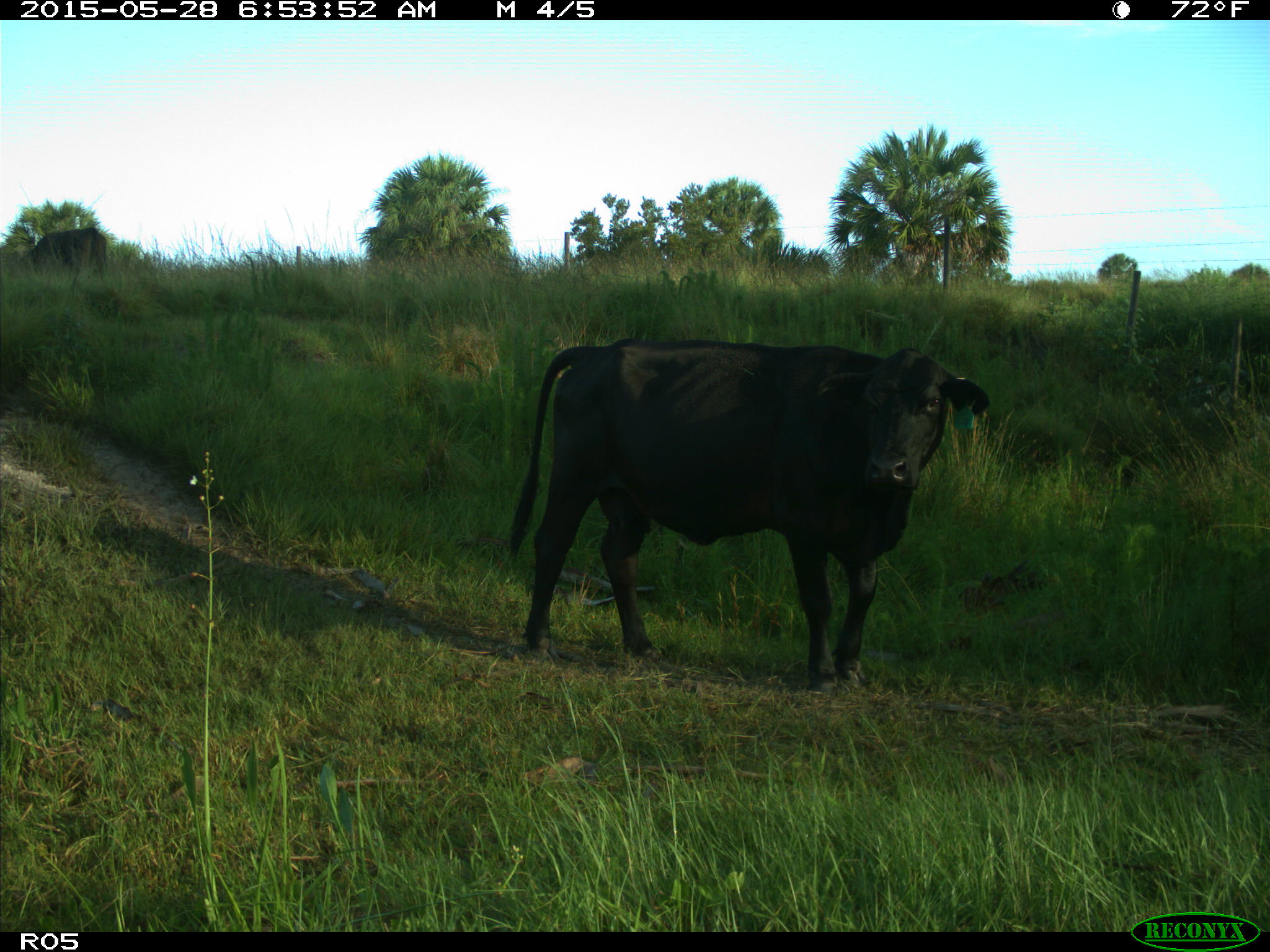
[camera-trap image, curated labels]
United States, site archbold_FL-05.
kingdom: Animalia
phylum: Chordata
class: Mammalia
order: Artiodactyla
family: Bovidae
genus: Bos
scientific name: Bos taurus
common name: domestic cow